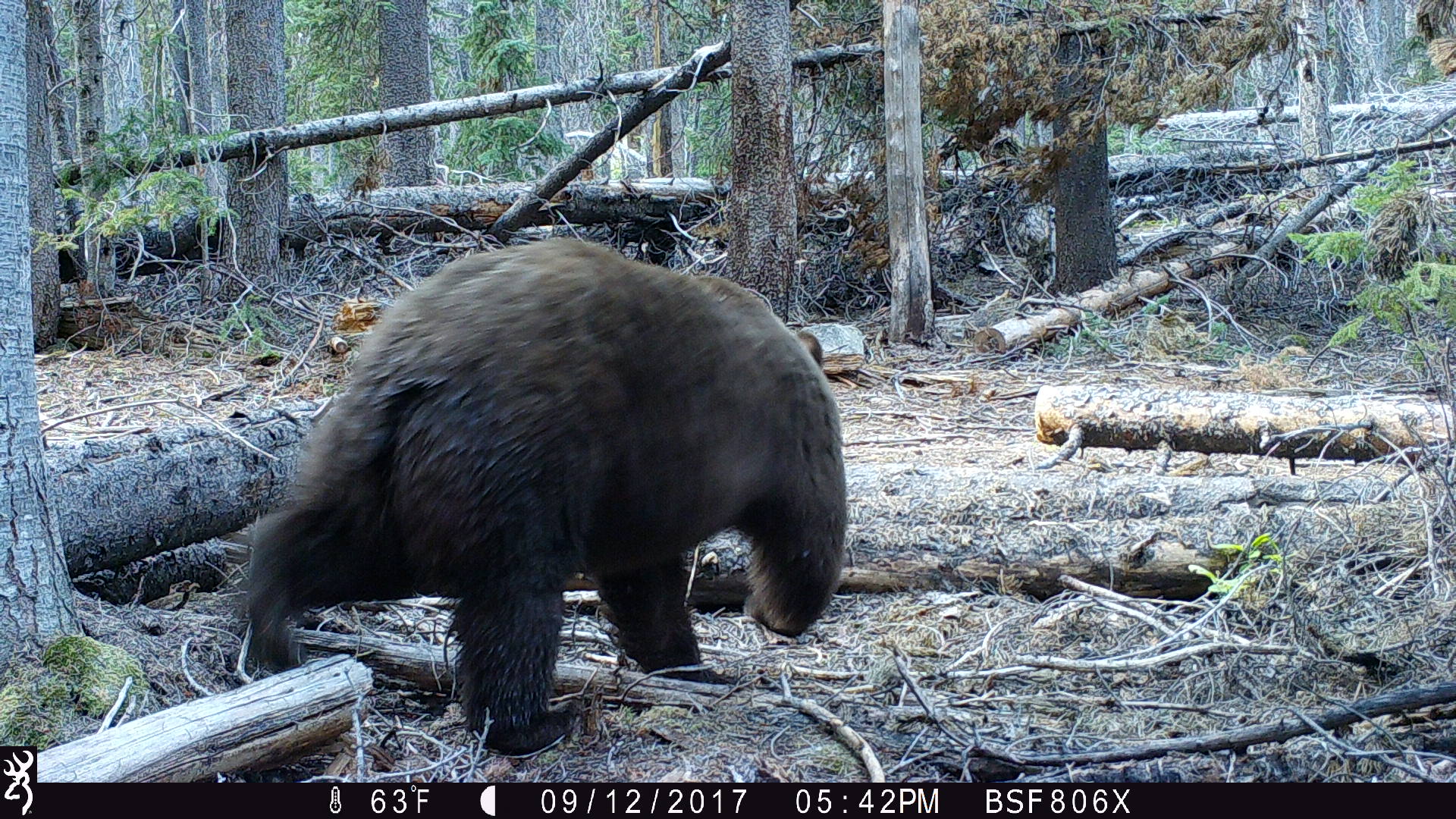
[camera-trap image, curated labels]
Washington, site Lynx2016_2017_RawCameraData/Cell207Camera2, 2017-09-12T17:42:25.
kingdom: Animalia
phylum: Chordata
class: Mammalia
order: Carnivora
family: Ursidae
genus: Ursus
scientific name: Ursus americanus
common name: american black bear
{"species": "Ursus americanus (american black bear)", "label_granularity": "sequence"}